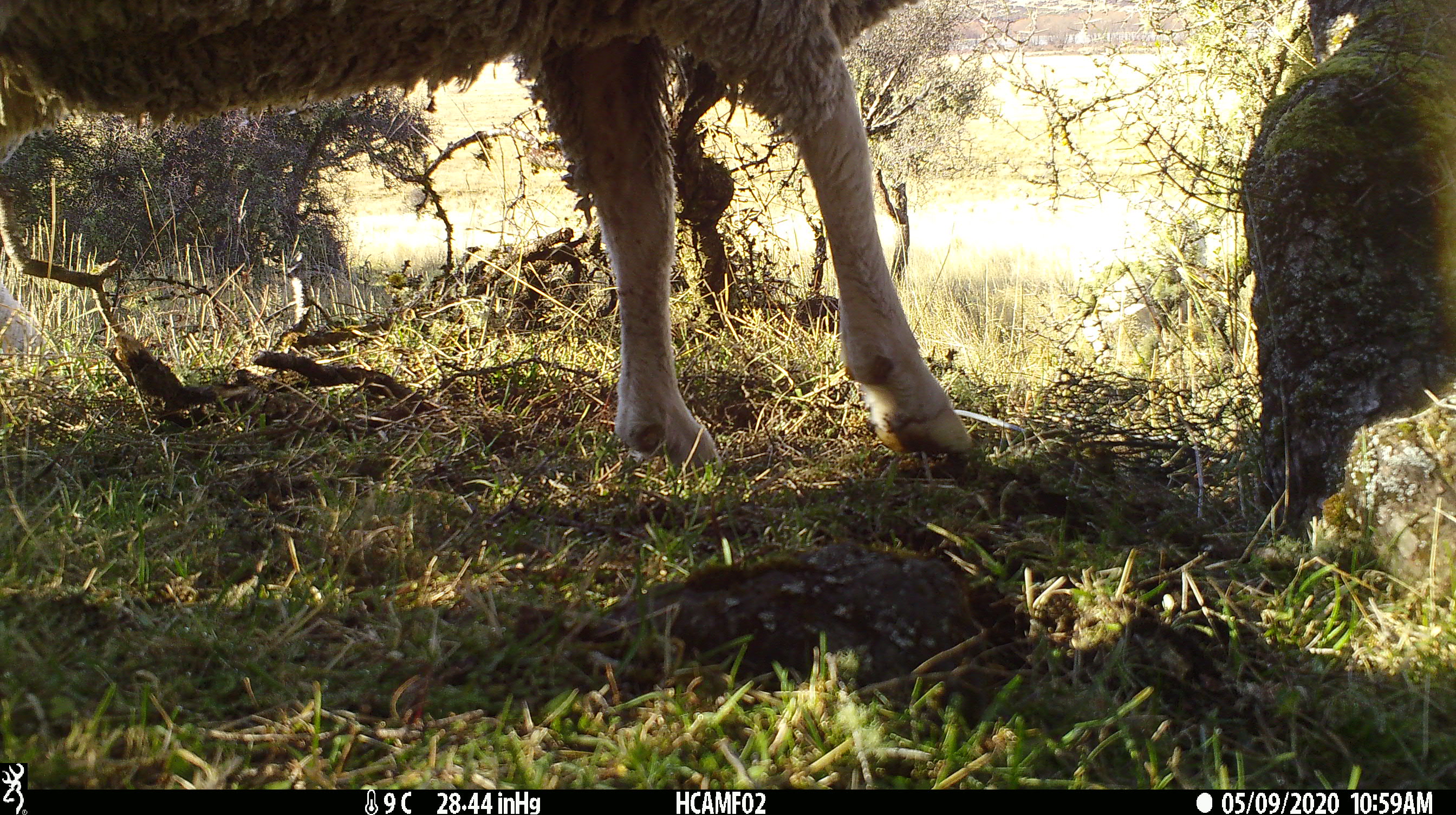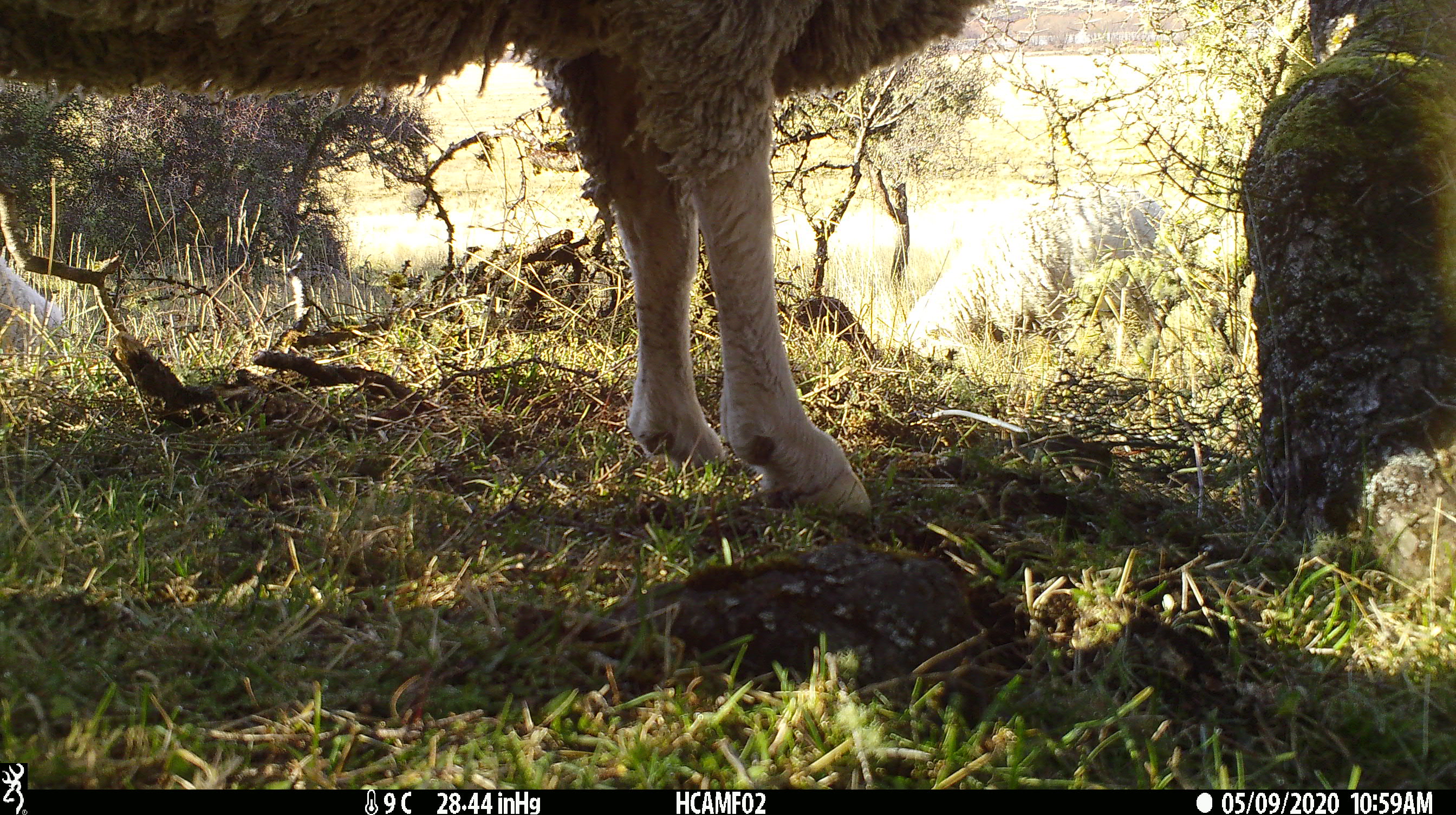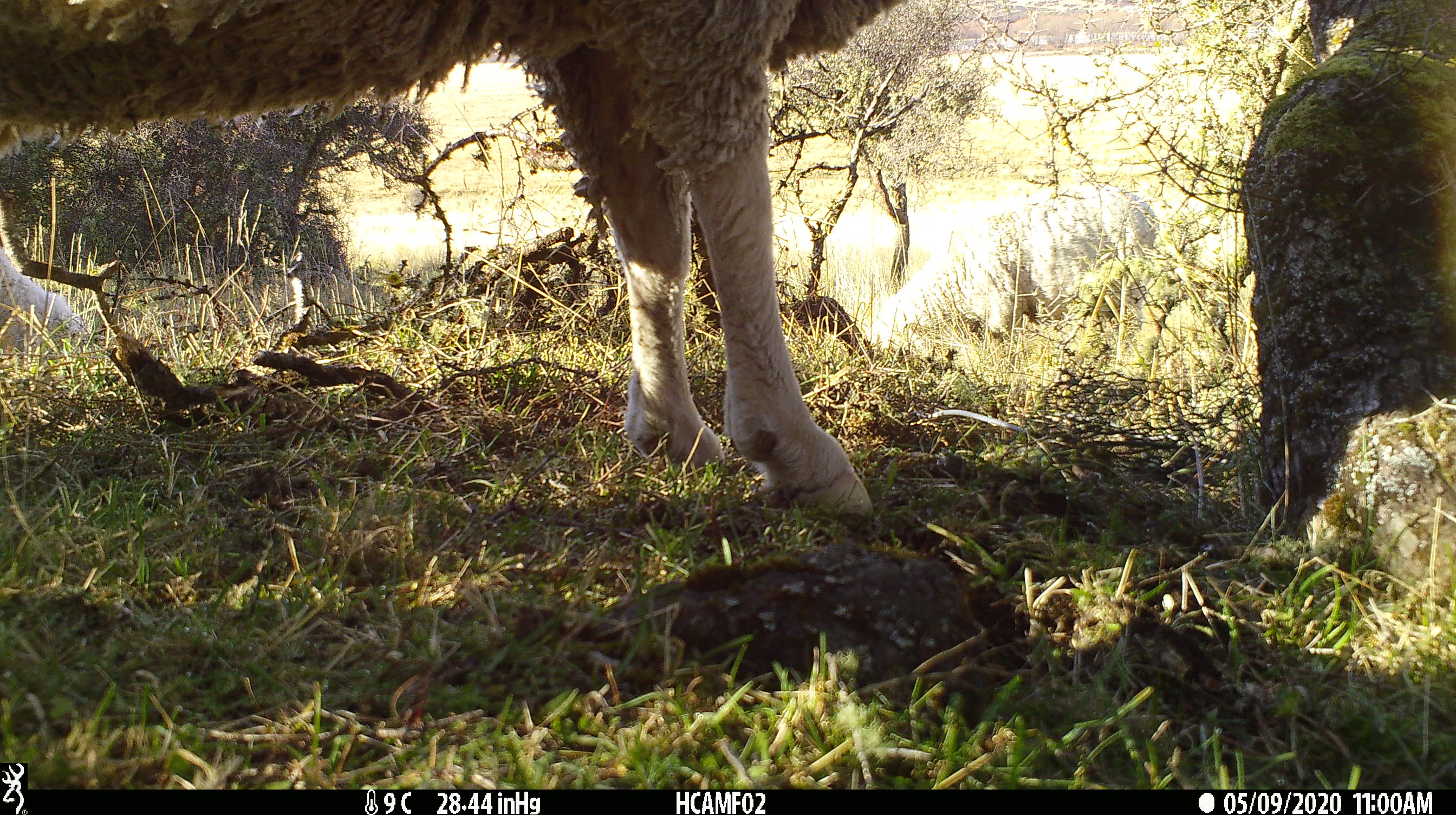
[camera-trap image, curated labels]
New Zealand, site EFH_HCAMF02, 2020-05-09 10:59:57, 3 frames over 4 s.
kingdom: Animalia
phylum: Chordata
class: Mammalia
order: Artiodactyla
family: Bovidae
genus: Ovis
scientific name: Ovis aries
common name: domestic sheep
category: sheep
Sheep (domestic sheep) (Ovis aries).